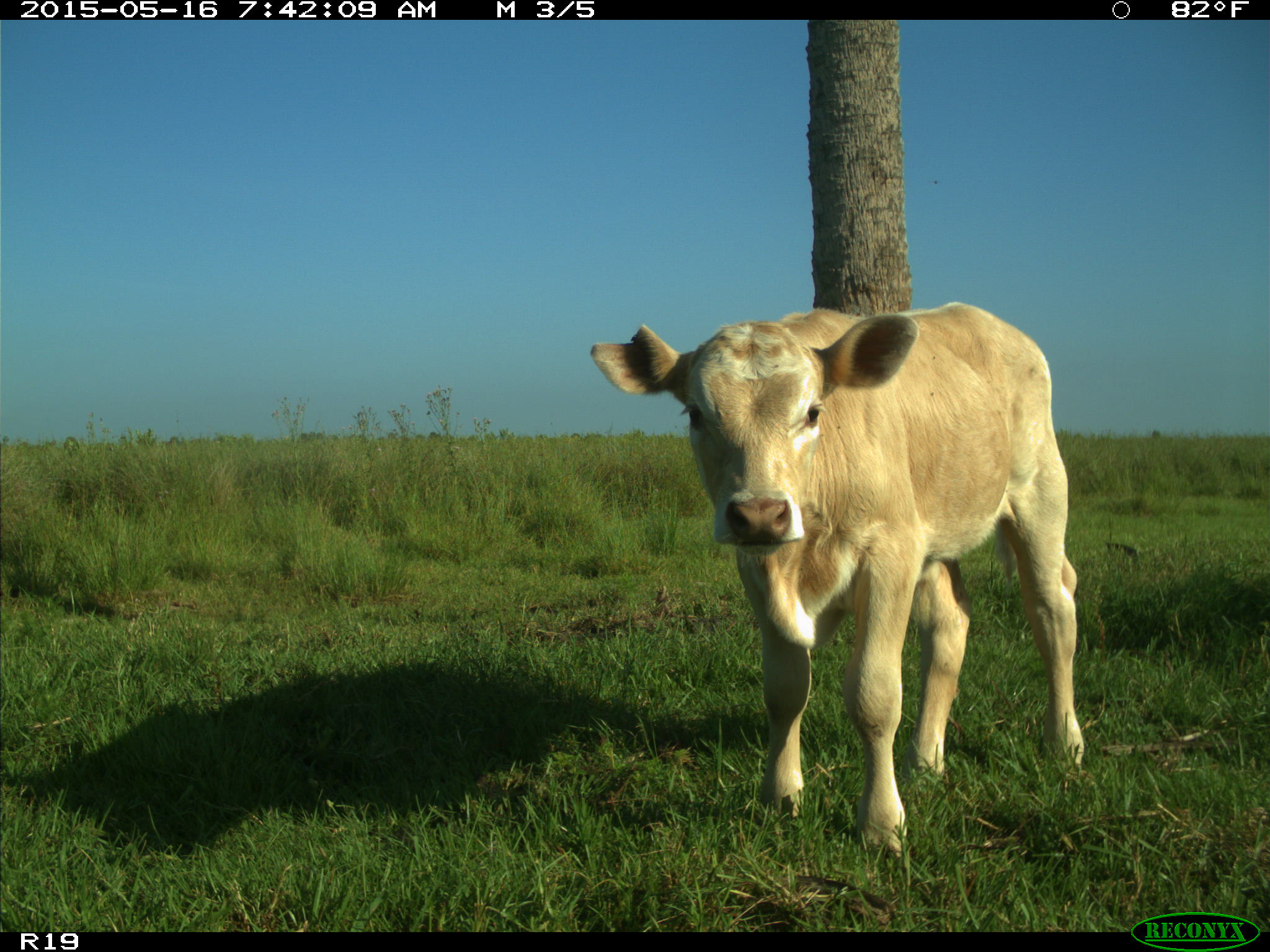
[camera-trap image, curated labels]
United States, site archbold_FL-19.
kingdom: Animalia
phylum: Chordata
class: Mammalia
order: Artiodactyla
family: Bovidae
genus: Bos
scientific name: Bos taurus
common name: domestic cow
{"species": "Bos taurus (domestic cow)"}